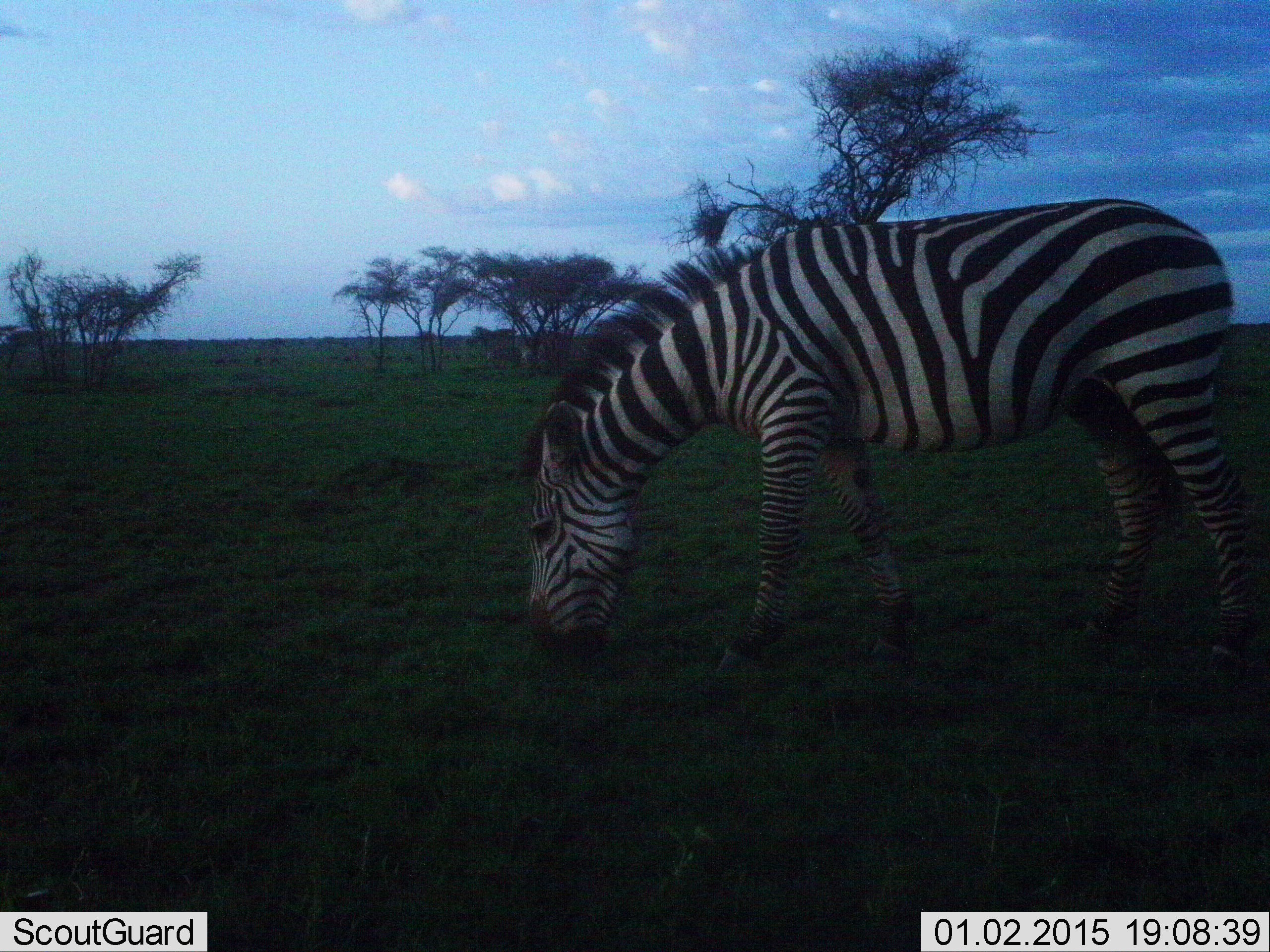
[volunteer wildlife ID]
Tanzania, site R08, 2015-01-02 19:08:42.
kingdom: Animalia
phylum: Chordata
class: Mammalia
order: Perissodactyla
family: Equidae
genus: Equus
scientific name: Equus quagga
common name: plains zebra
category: zebra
Zebra (plains zebra) (Equus quagga), count 1. Behavior (volunteer vote fractions): standing 20%, resting 0%, moving 0%, interacting 0%. Young present (vote fraction): 0%. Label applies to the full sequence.